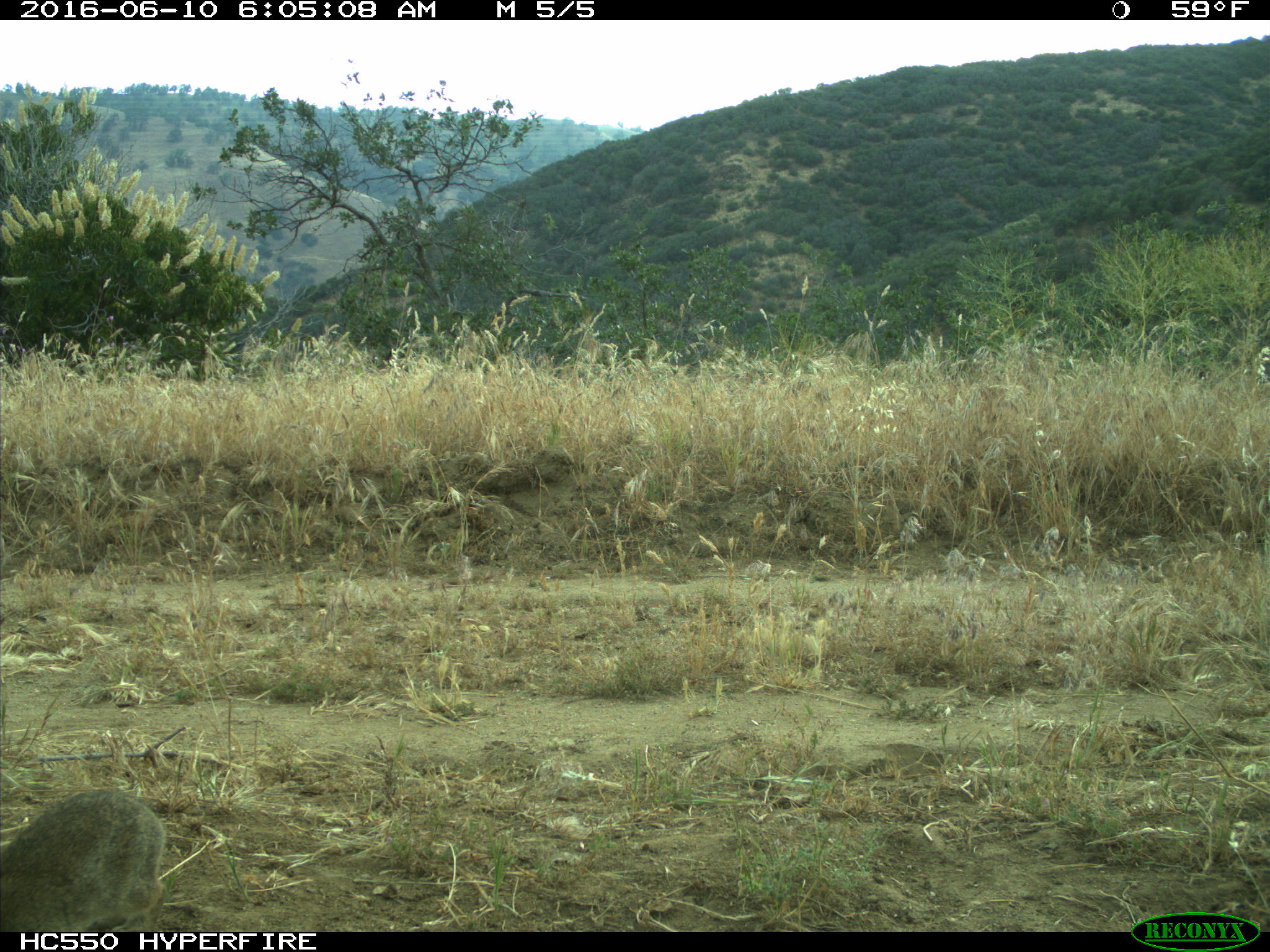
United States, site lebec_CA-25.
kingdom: Animalia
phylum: Chordata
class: Mammalia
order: Lagomorpha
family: Leporidae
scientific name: Leporidae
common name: rabbits and hares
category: unidentified rabbit